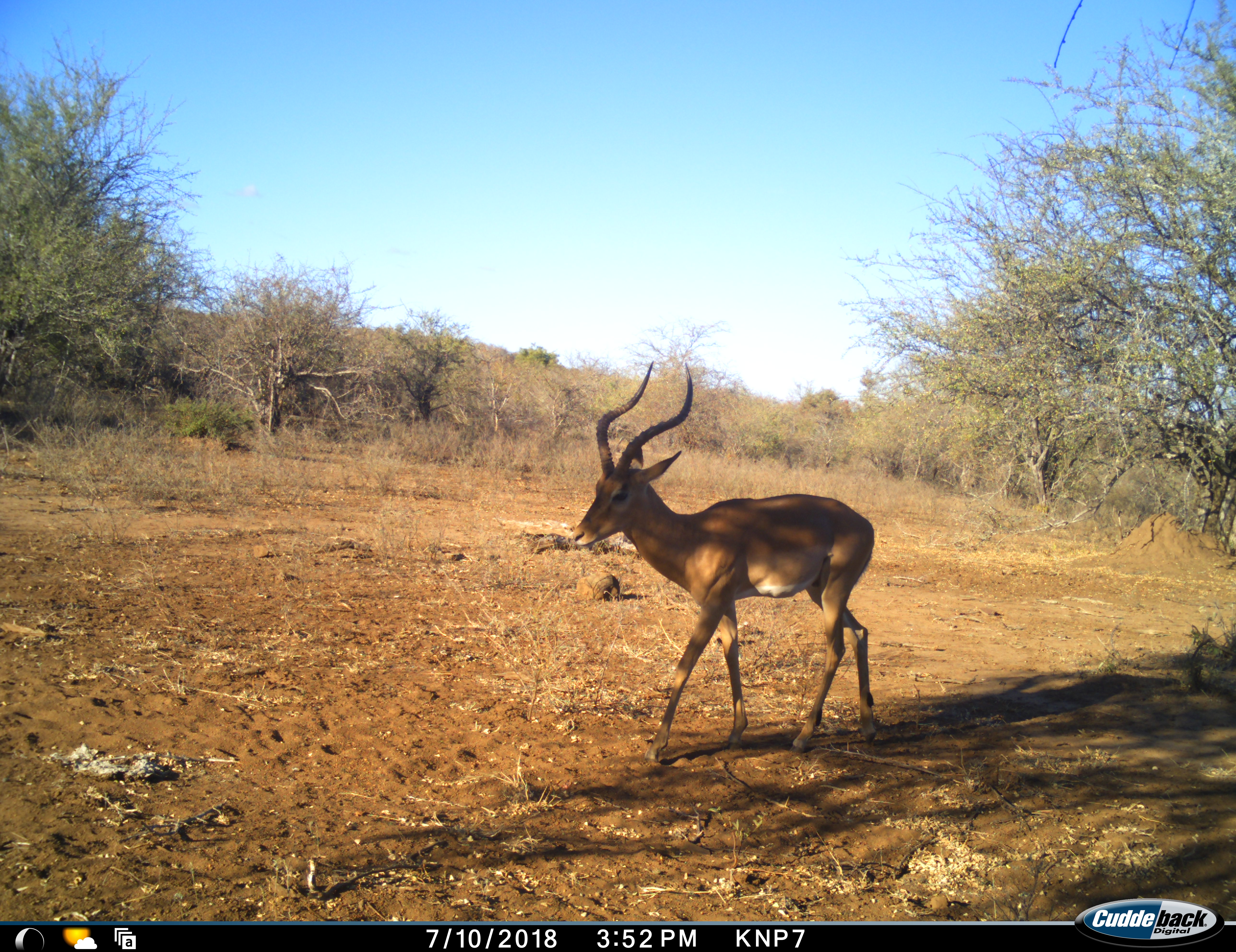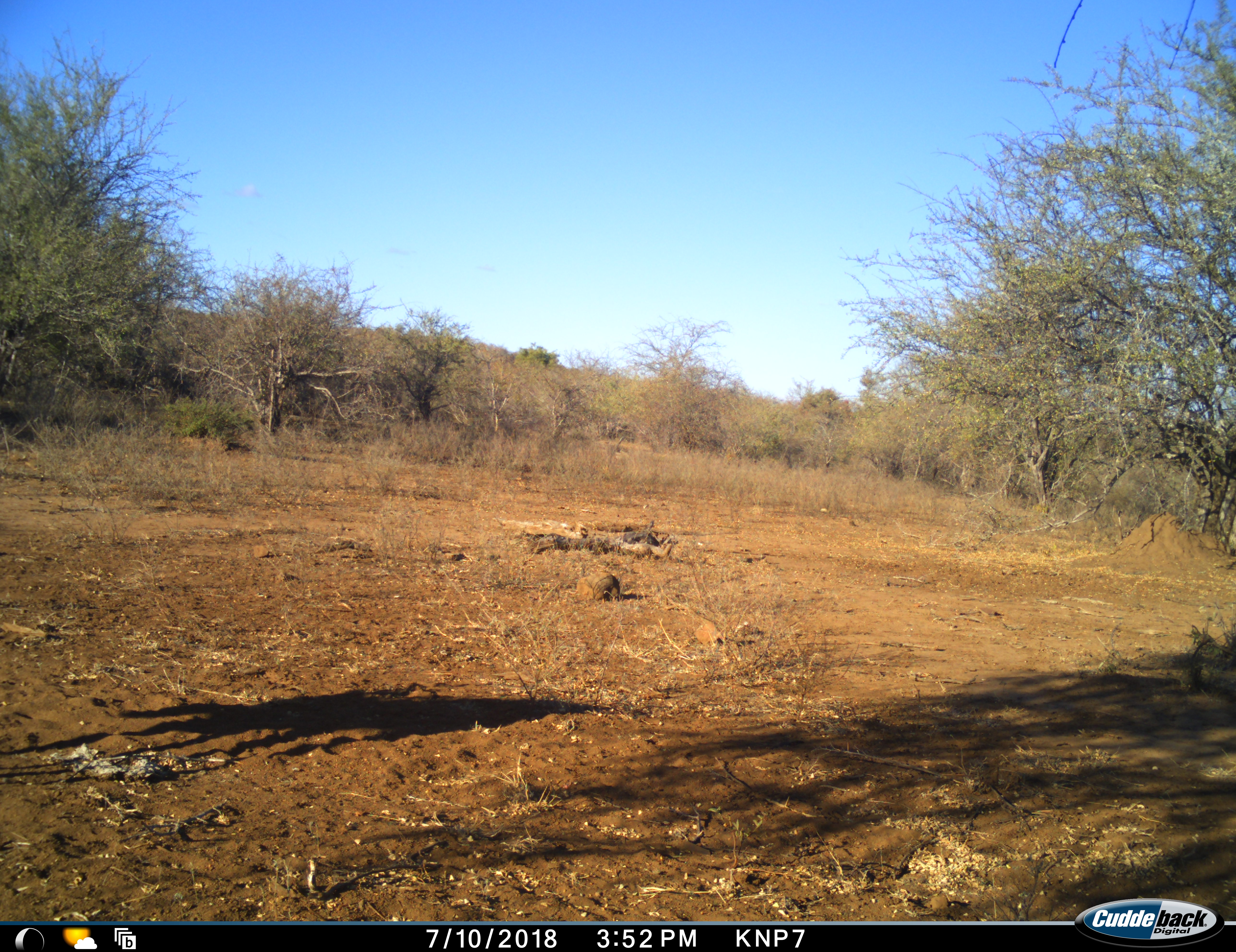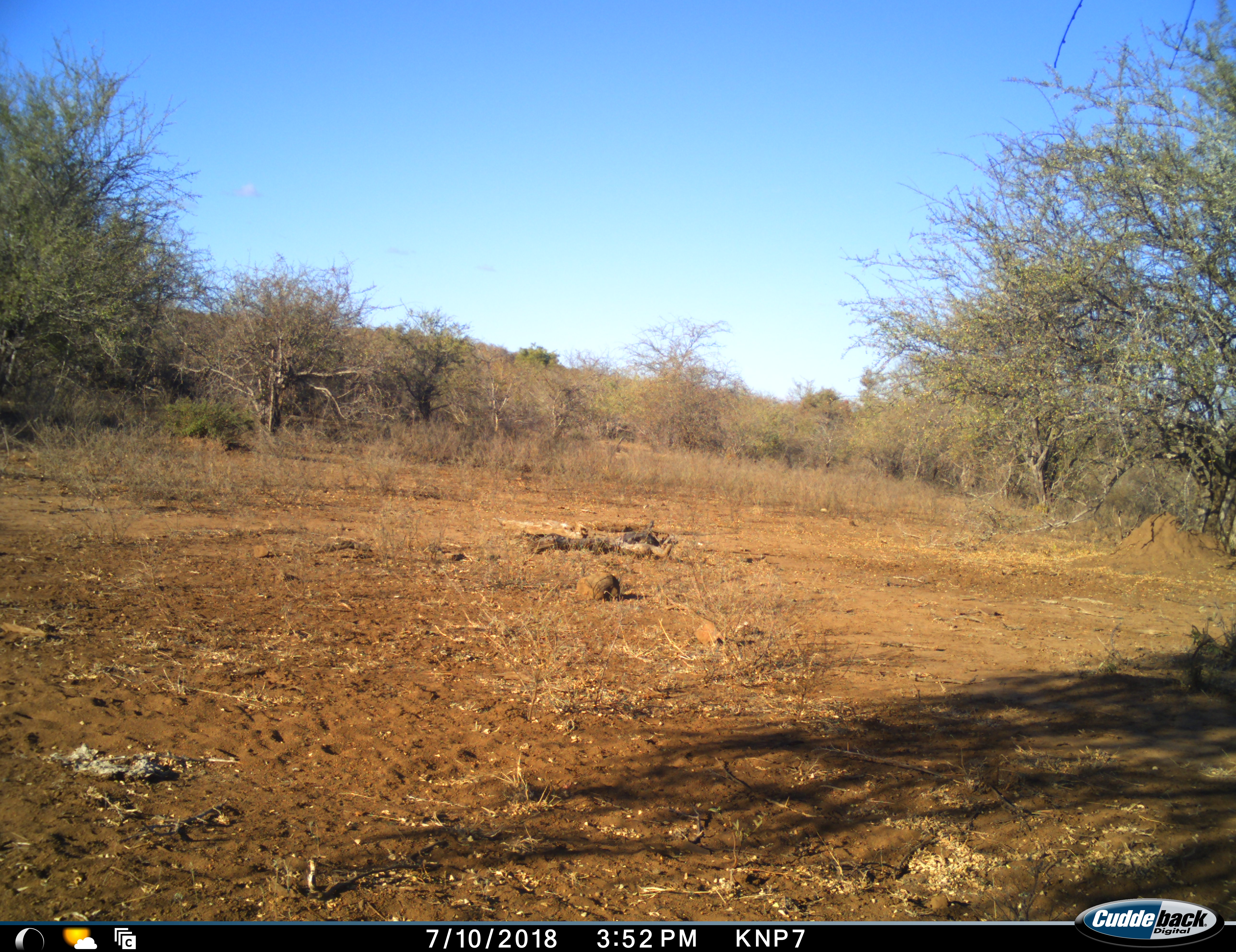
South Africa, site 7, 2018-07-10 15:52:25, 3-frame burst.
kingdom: Animalia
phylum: Chordata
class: Mammalia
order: Artiodactyla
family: Bovidae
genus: Aepyceros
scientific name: Aepyceros melampus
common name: impala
Impala (Aepyceros melampus), count 1. Behavior (volunteer vote fractions): standing 0%, resting 0%, moving 100%, interacting 0%. Young present (vote fraction): 0%. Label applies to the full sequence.